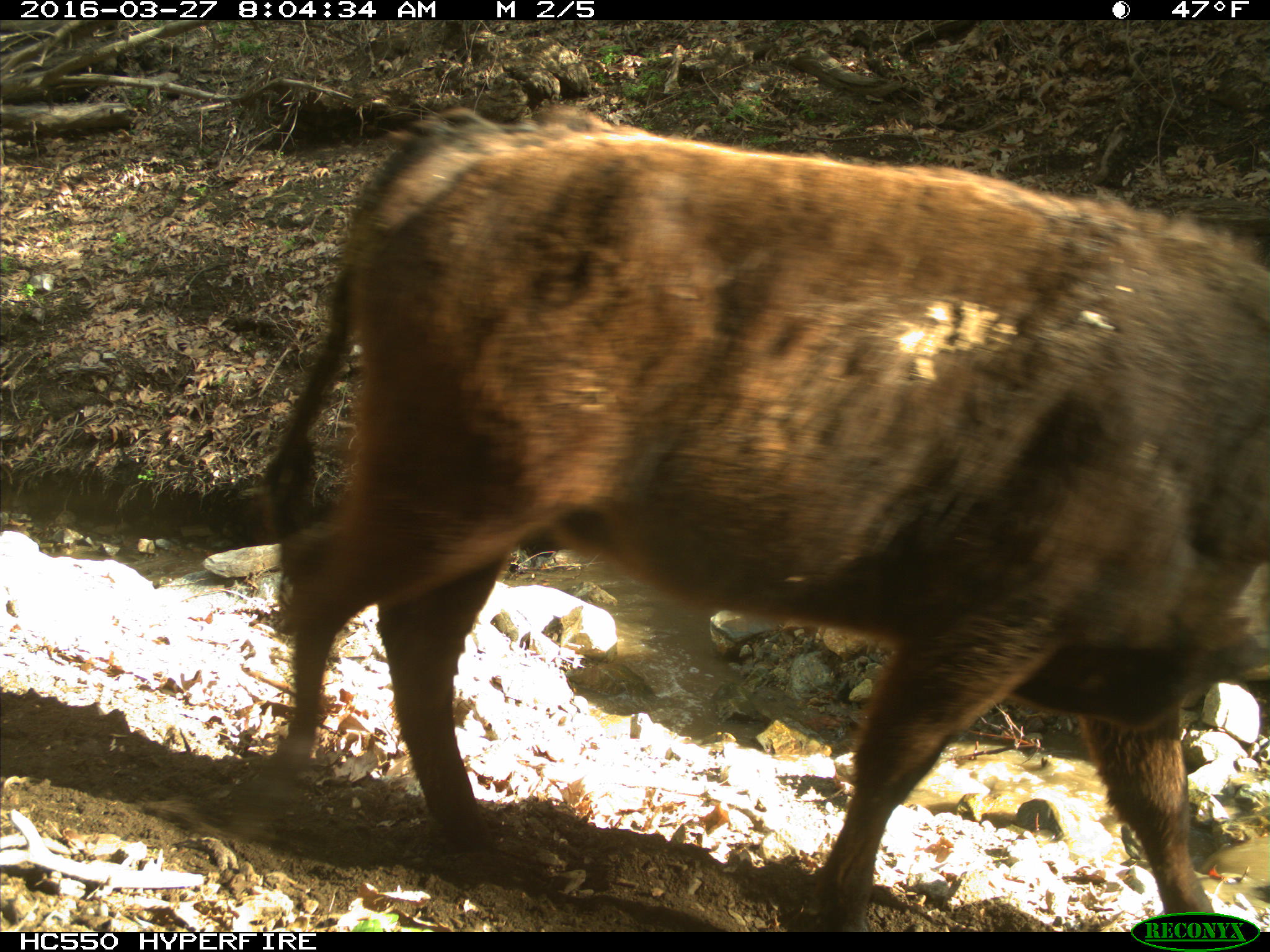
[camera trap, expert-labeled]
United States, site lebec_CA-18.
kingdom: Animalia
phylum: Chordata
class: Mammalia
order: Artiodactyla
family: Bovidae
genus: Bos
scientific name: Bos taurus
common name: domestic cow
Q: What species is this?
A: Bos taurus (domestic cow).